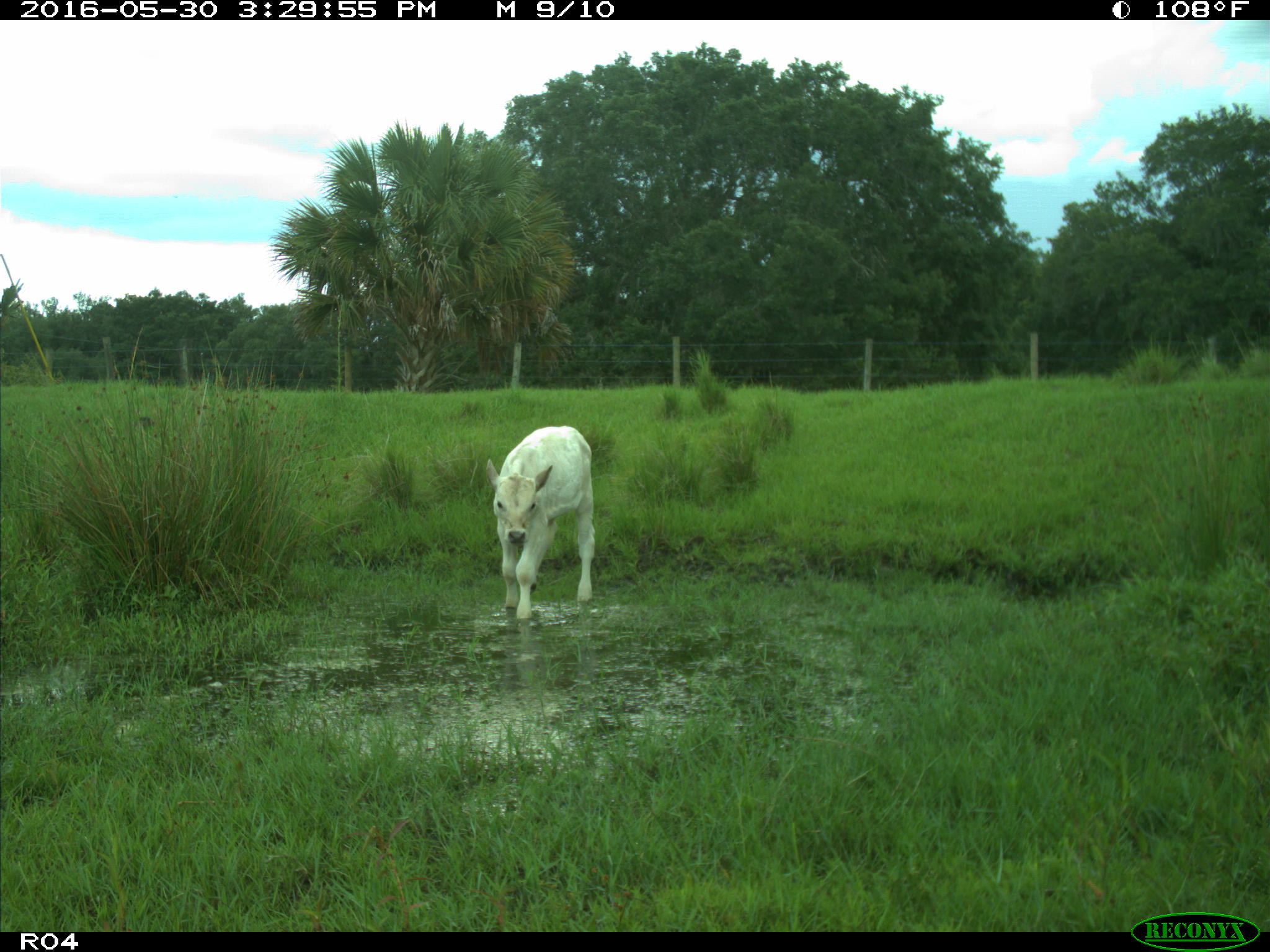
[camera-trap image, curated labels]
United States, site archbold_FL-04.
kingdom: Animalia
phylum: Chordata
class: Mammalia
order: Artiodactyla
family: Bovidae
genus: Bos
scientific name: Bos taurus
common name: domestic cow